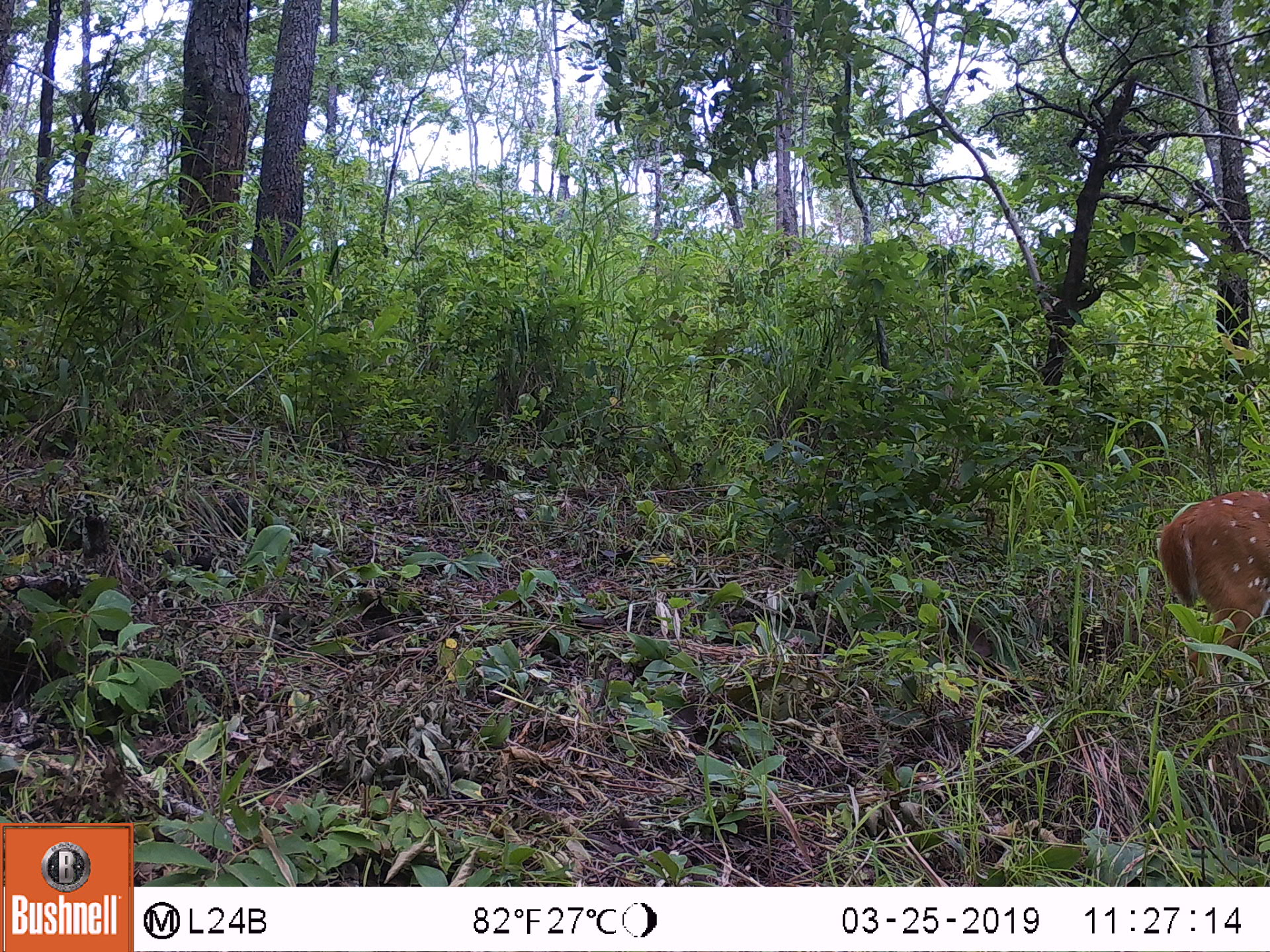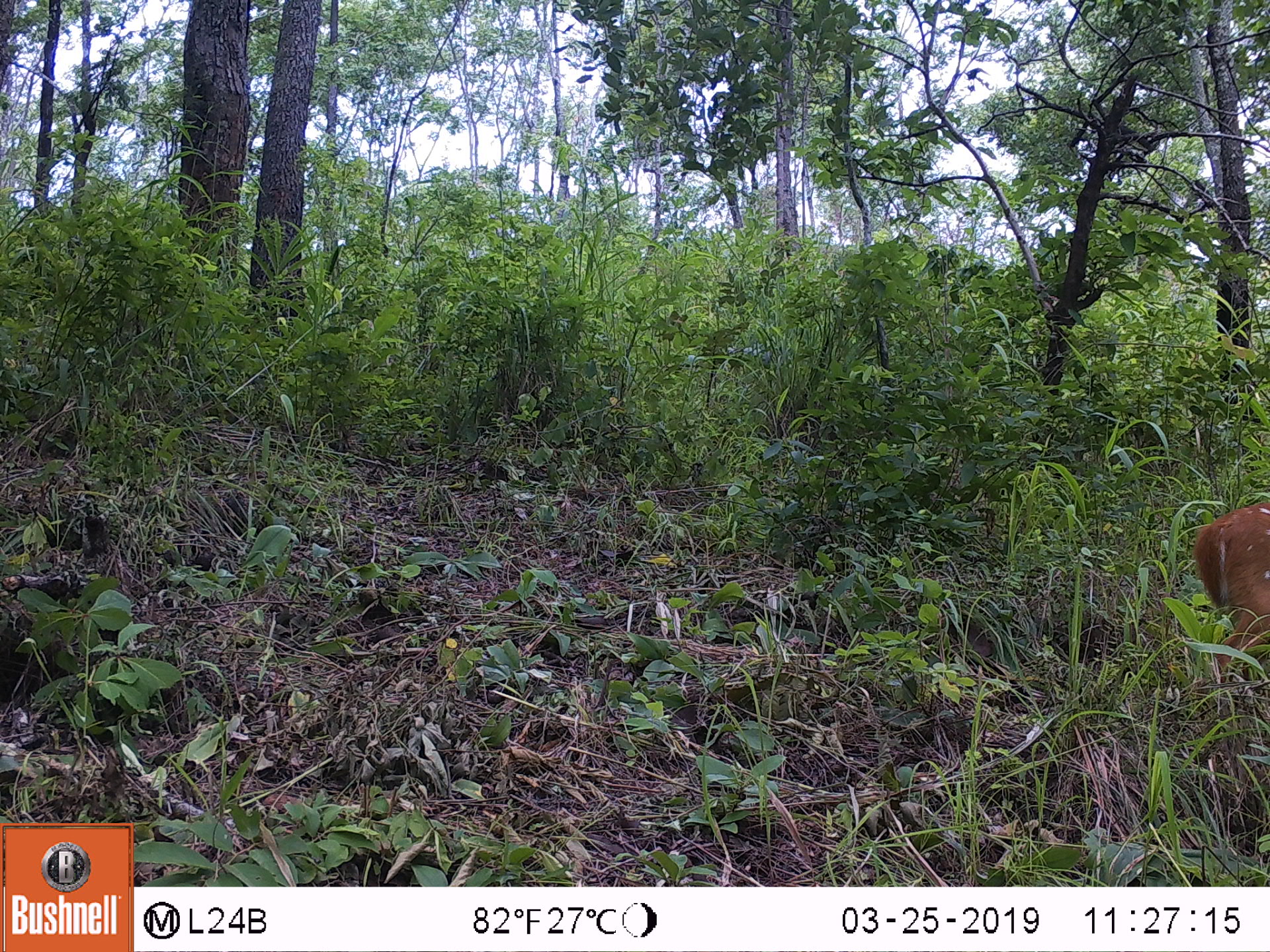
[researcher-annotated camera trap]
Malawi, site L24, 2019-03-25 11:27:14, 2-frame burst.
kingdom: Animalia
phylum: Chordata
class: Mammalia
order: Artiodactyla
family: Bovidae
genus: Tragelaphus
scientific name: Tragelaphus sylvaticus sylvaticus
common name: cape bushbuck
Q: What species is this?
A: Cape bushbuck (Tragelaphus sylvaticus sylvaticus).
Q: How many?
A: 1.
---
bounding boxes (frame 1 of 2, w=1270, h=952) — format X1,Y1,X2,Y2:
cape bushbuck: 1155,484,1268,704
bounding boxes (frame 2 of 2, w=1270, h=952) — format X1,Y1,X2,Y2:
cape bushbuck: 1189,485,1268,712